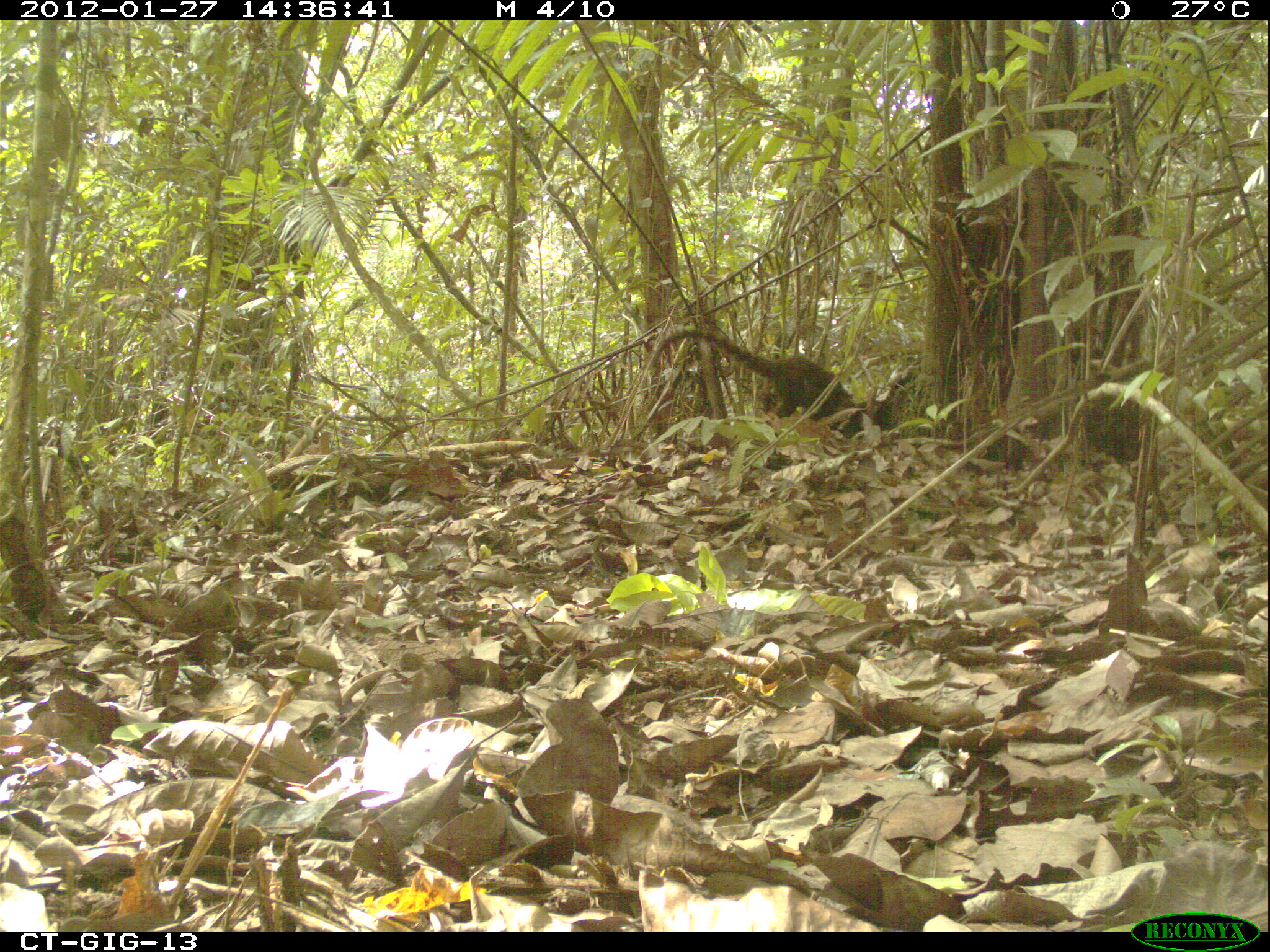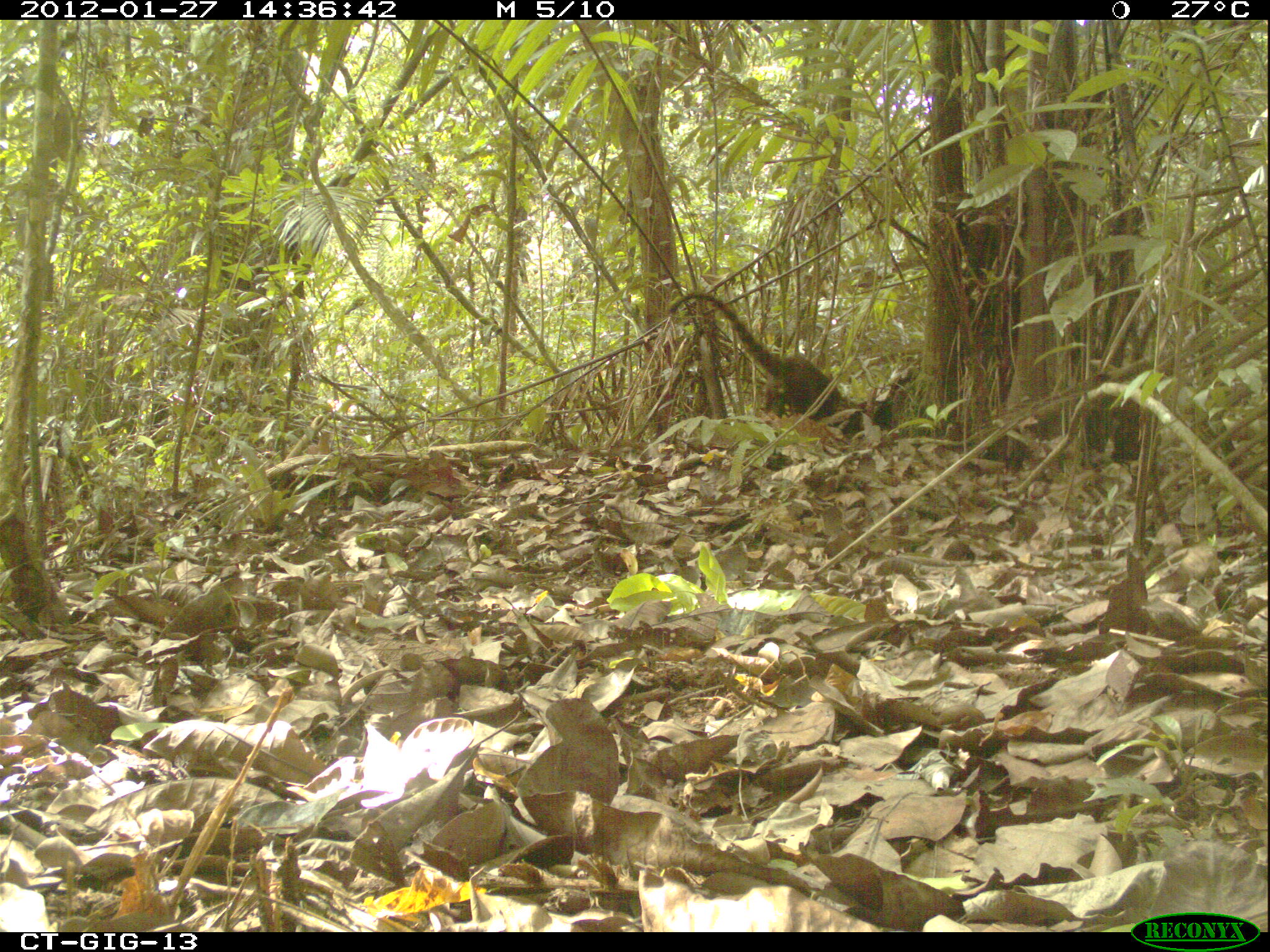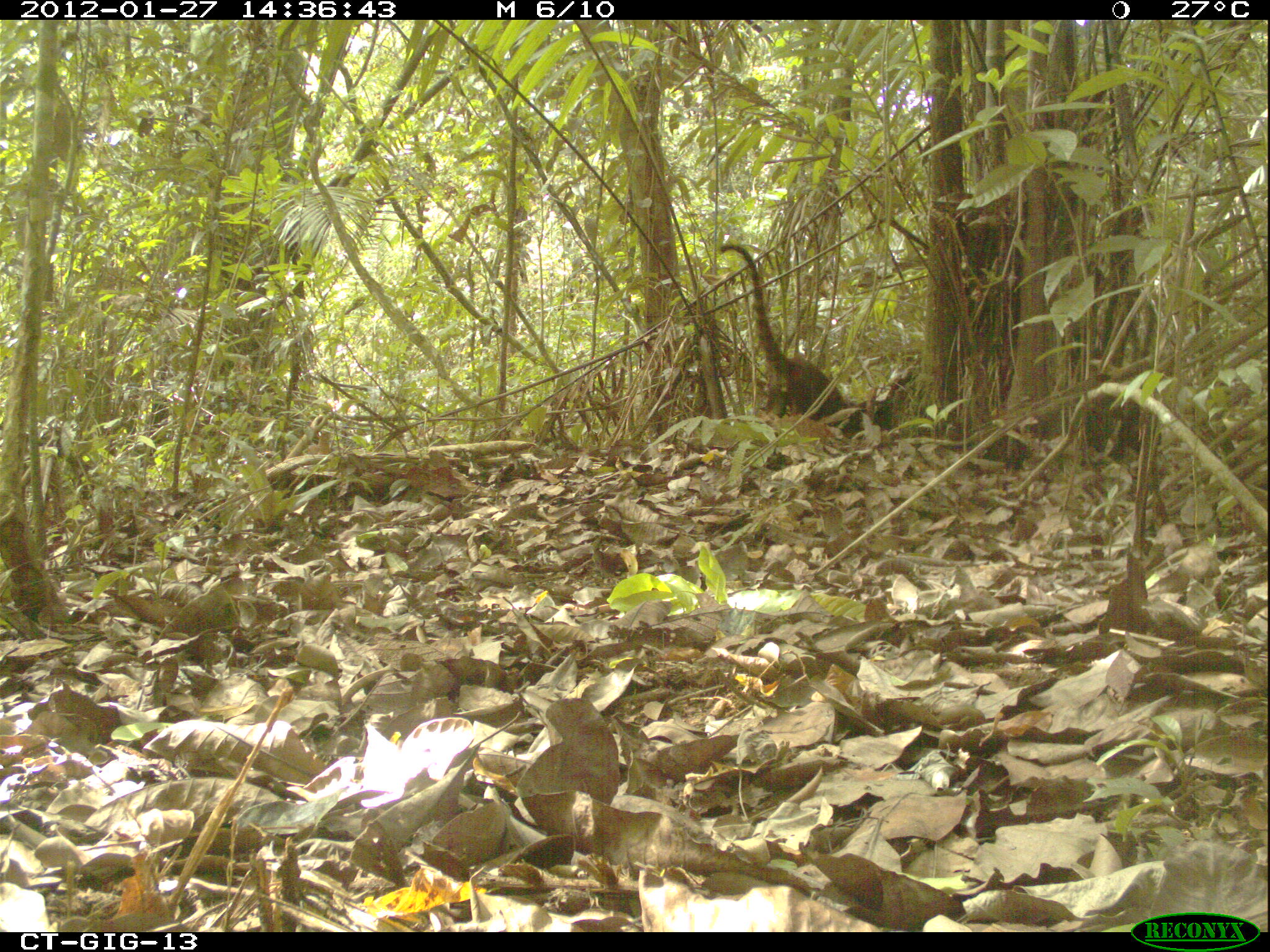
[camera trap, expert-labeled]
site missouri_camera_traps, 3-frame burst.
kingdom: Animalia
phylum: Chordata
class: Mammalia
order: Carnivora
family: Procyonidae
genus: Nasua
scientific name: Nasua narica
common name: white-nosed coati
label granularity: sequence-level